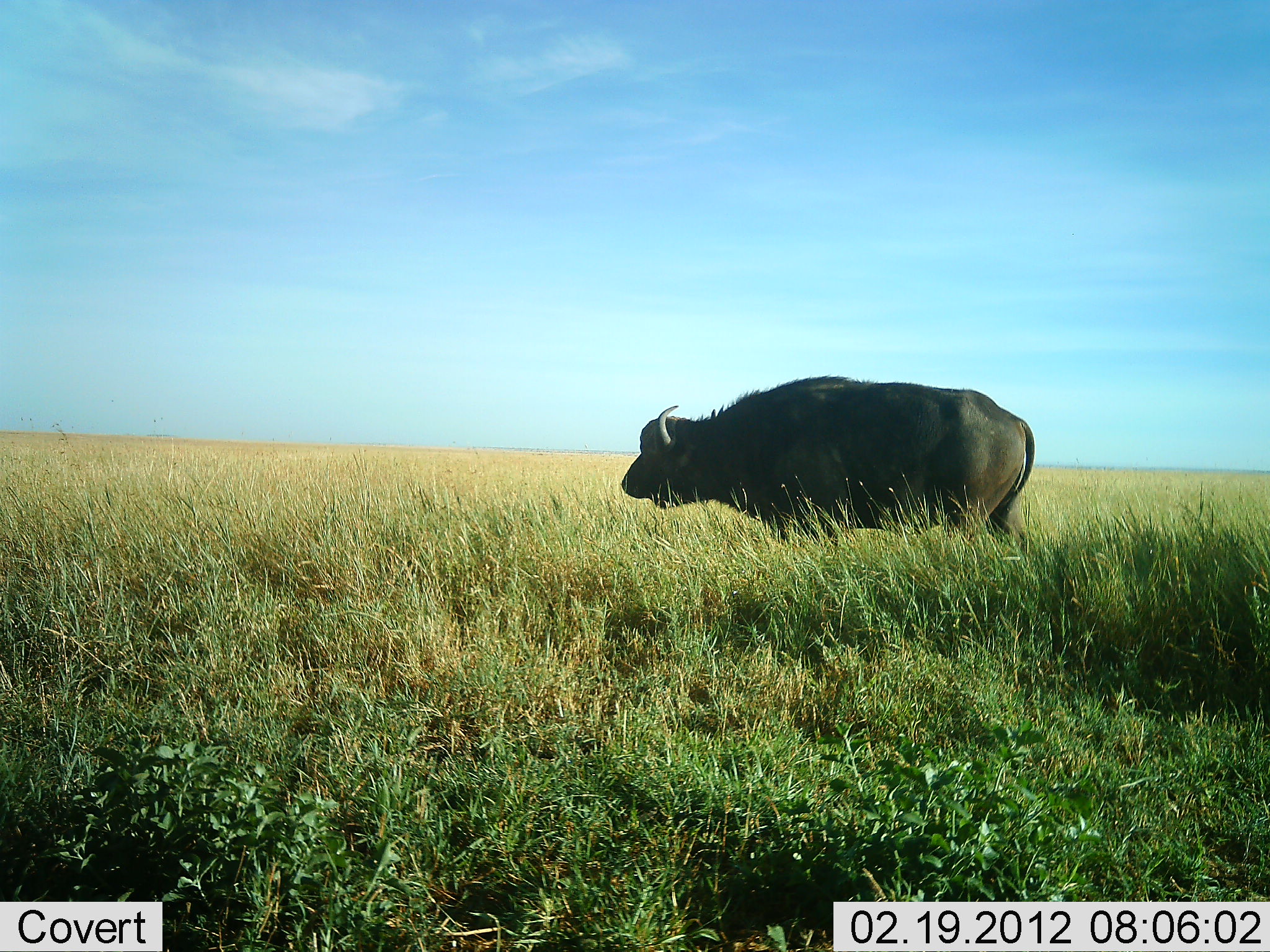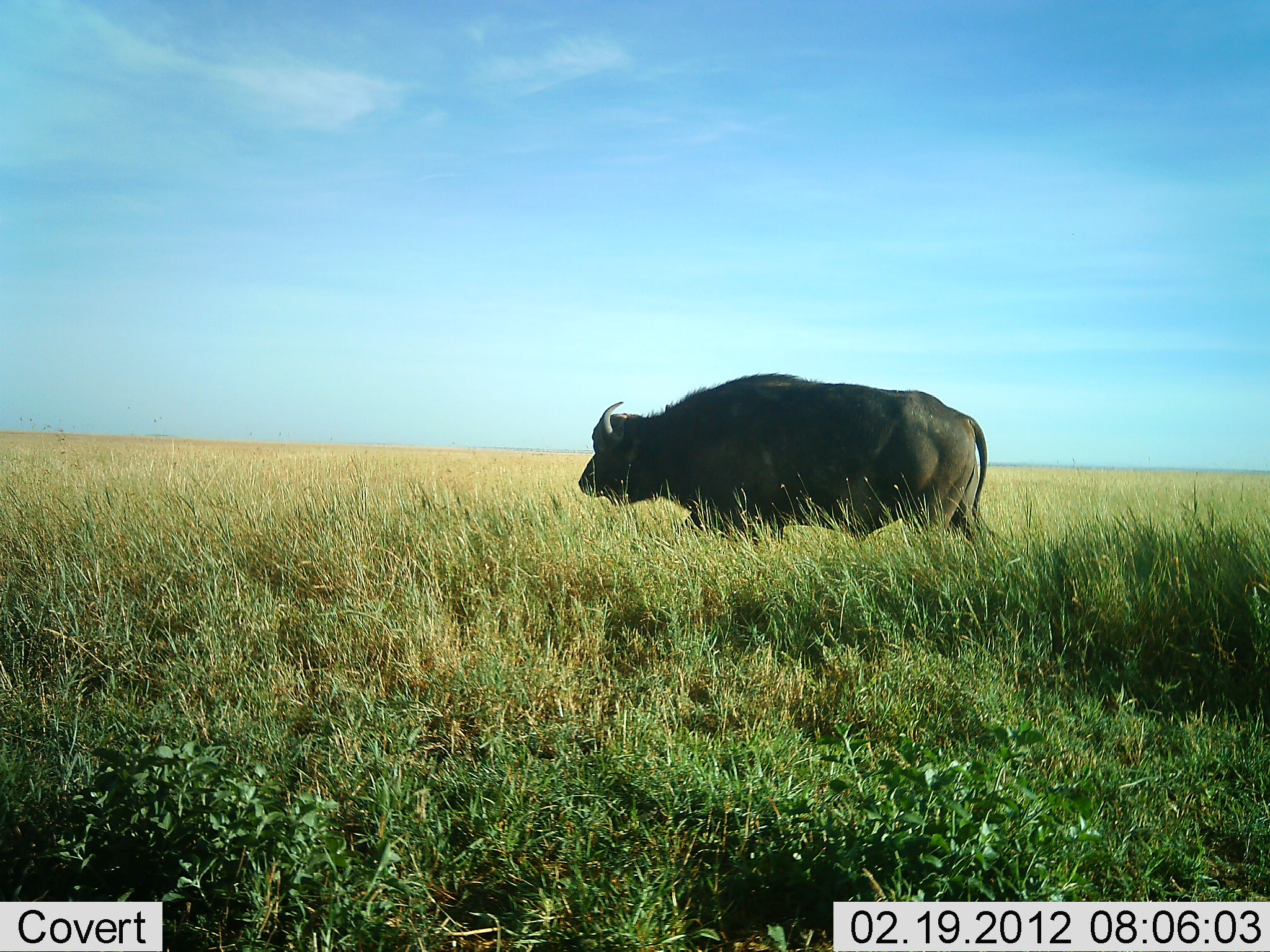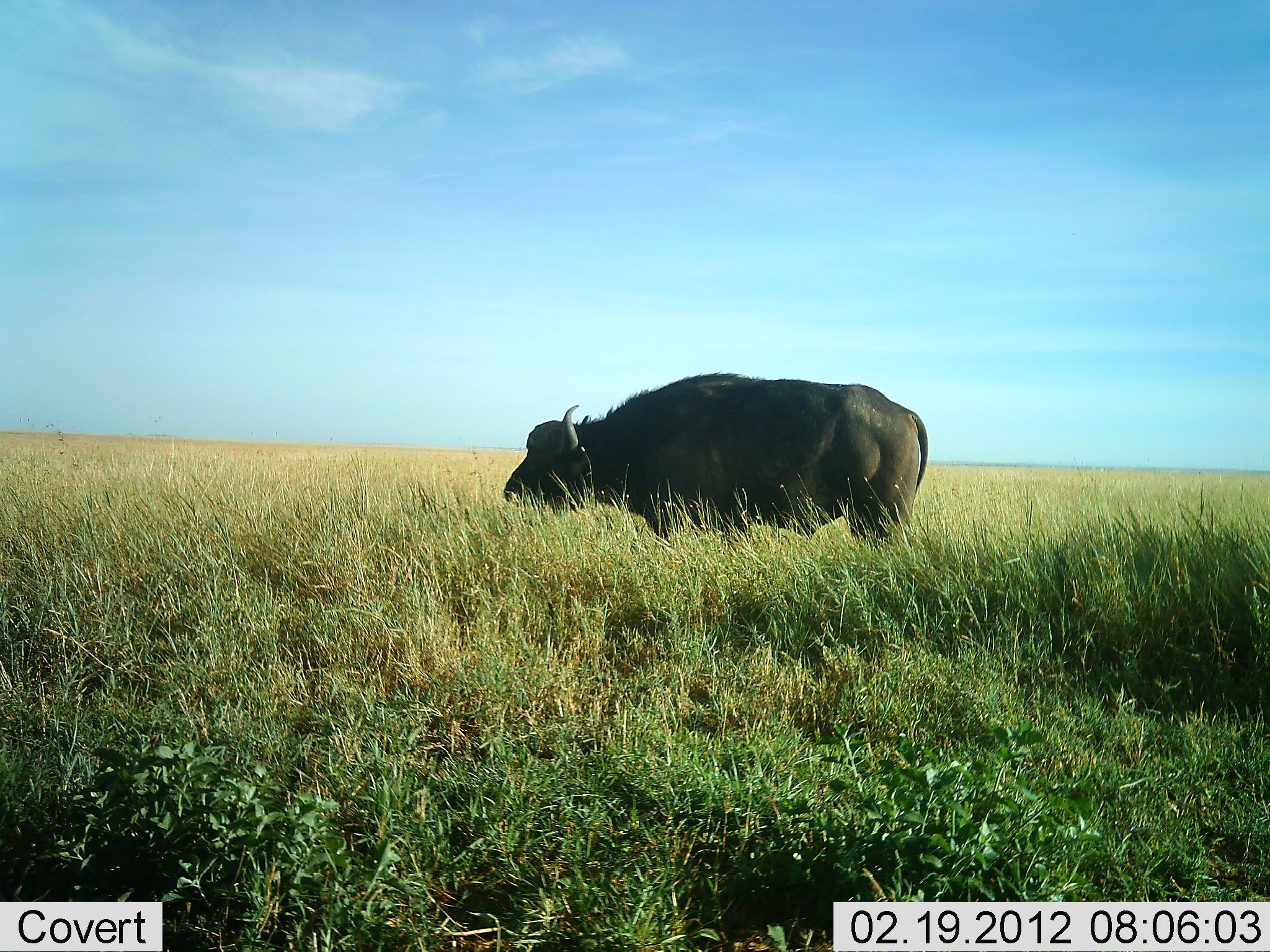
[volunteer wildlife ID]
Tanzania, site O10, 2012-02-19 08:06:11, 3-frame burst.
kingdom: Animalia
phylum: Chordata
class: Mammalia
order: Artiodactyla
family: Bovidae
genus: Syncerus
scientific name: Syncerus caffer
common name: cape buffalo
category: buffalo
Buffalo (cape buffalo) (Syncerus caffer), count 1. Behavior (volunteer vote fractions): standing 8%, resting 0%, moving 100%, interacting 0%. Young present (vote fraction): 0%. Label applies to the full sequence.